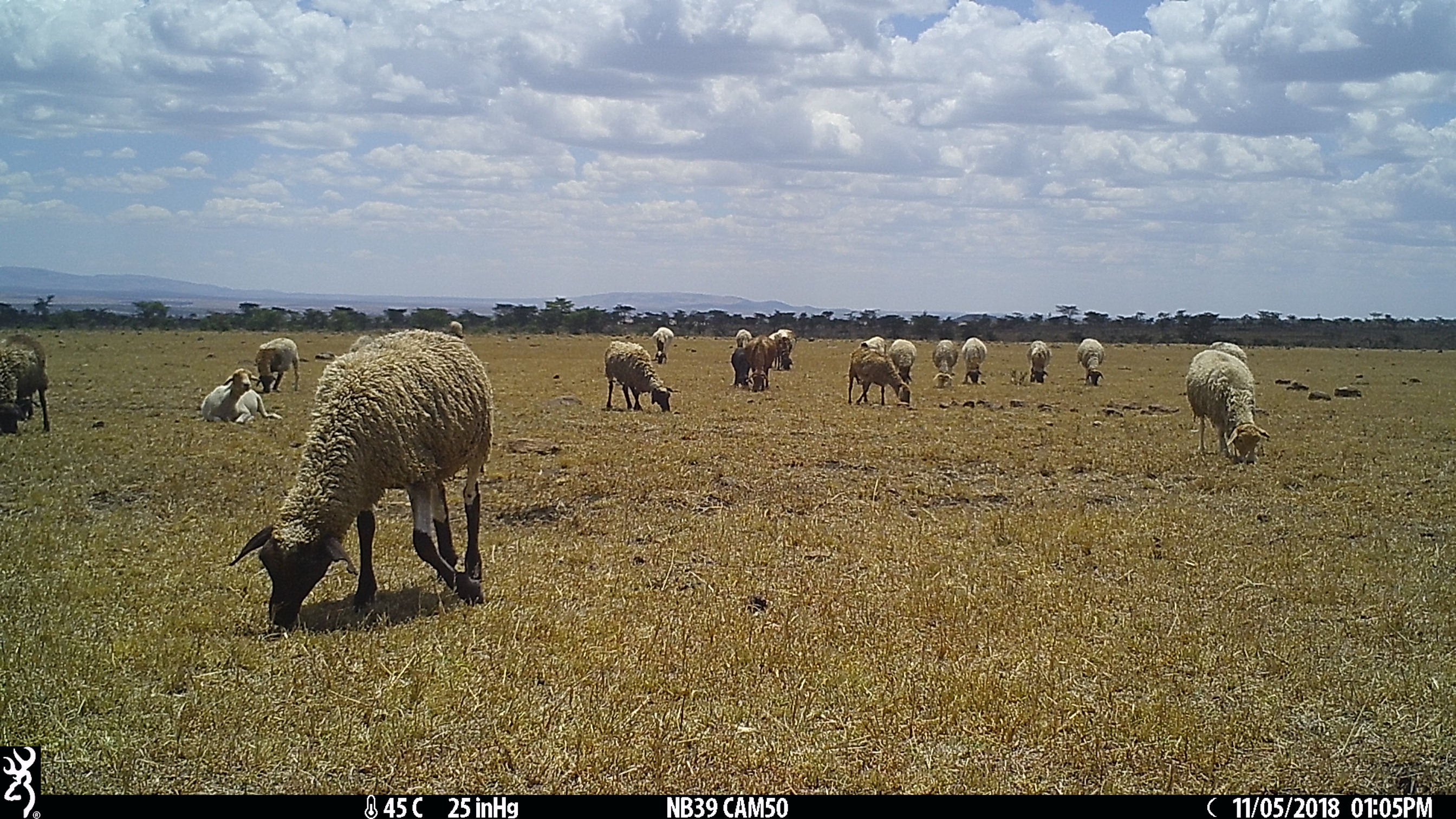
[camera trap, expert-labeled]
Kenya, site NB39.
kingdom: Animalia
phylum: Chordata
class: Mammalia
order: Artiodactyla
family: Bovidae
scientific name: Bovidae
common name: sheep or goat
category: shoat